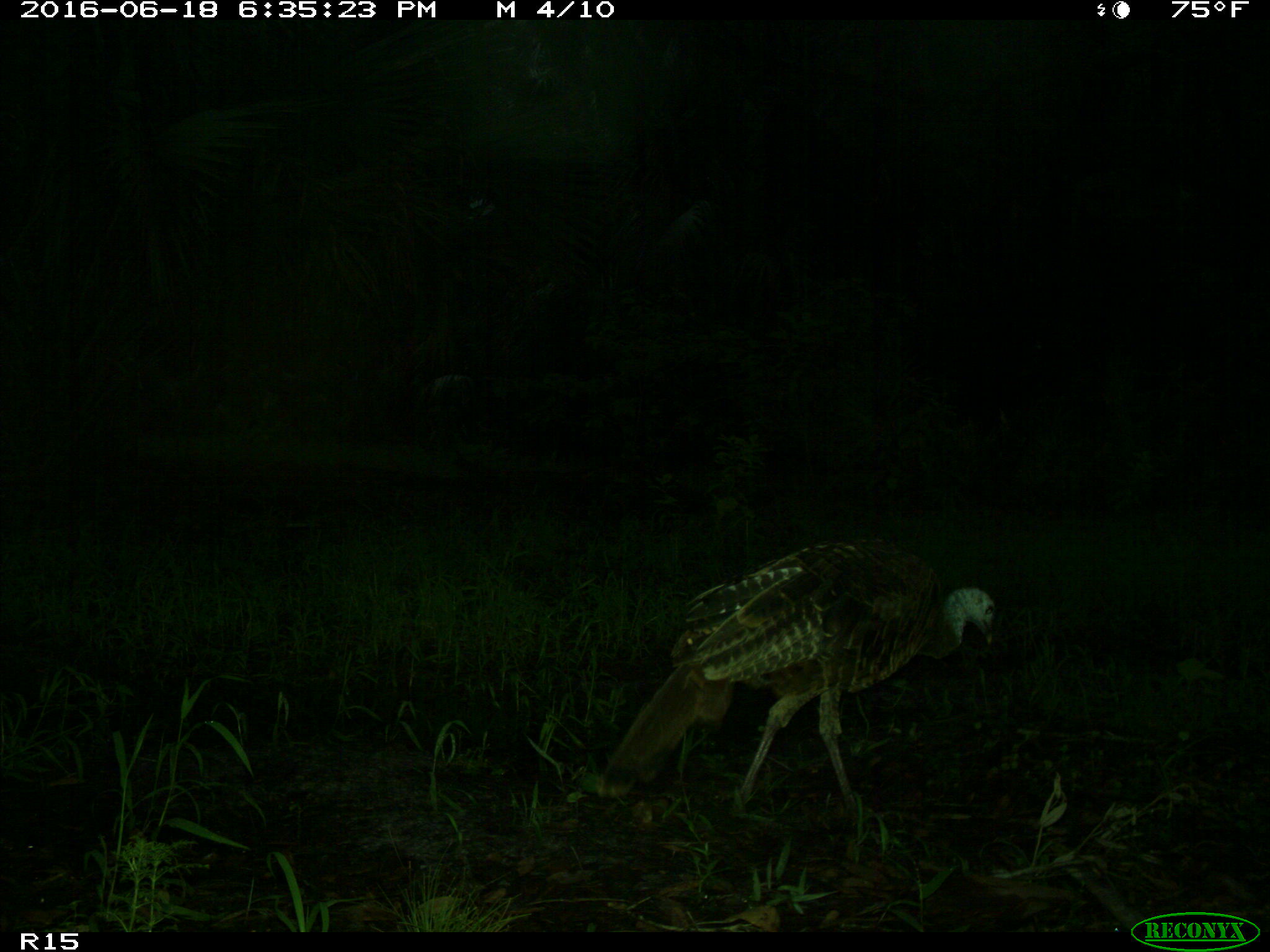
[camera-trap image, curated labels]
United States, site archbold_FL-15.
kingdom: Animalia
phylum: Chordata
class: Aves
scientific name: Aves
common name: birds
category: unidentified bird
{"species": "unidentified bird (birds) (Aves)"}